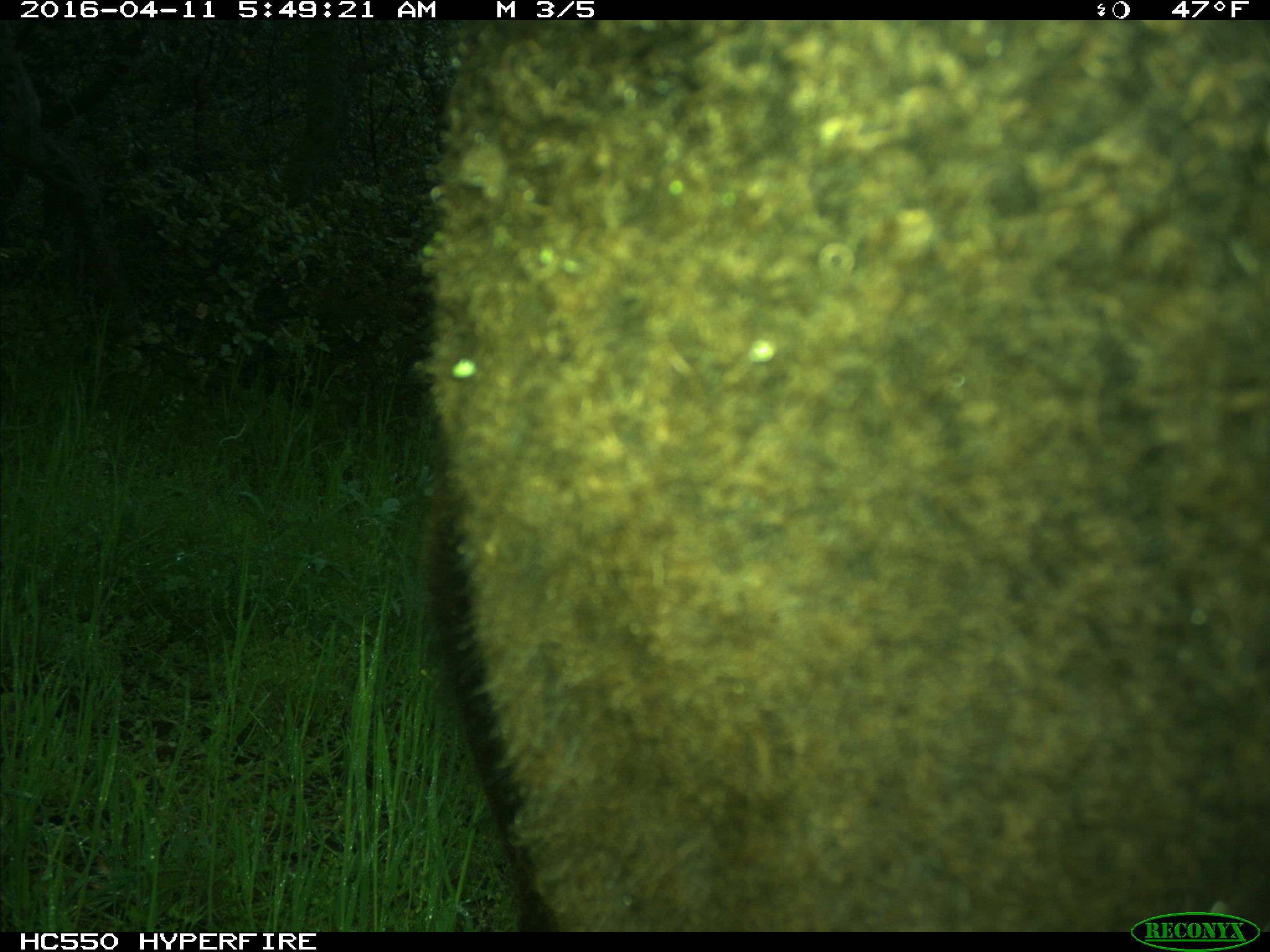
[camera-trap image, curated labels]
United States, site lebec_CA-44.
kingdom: Animalia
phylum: Chordata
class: Mammalia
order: Artiodactyla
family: Bovidae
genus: Bos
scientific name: Bos taurus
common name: domestic cow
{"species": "Bos taurus (domestic cow)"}